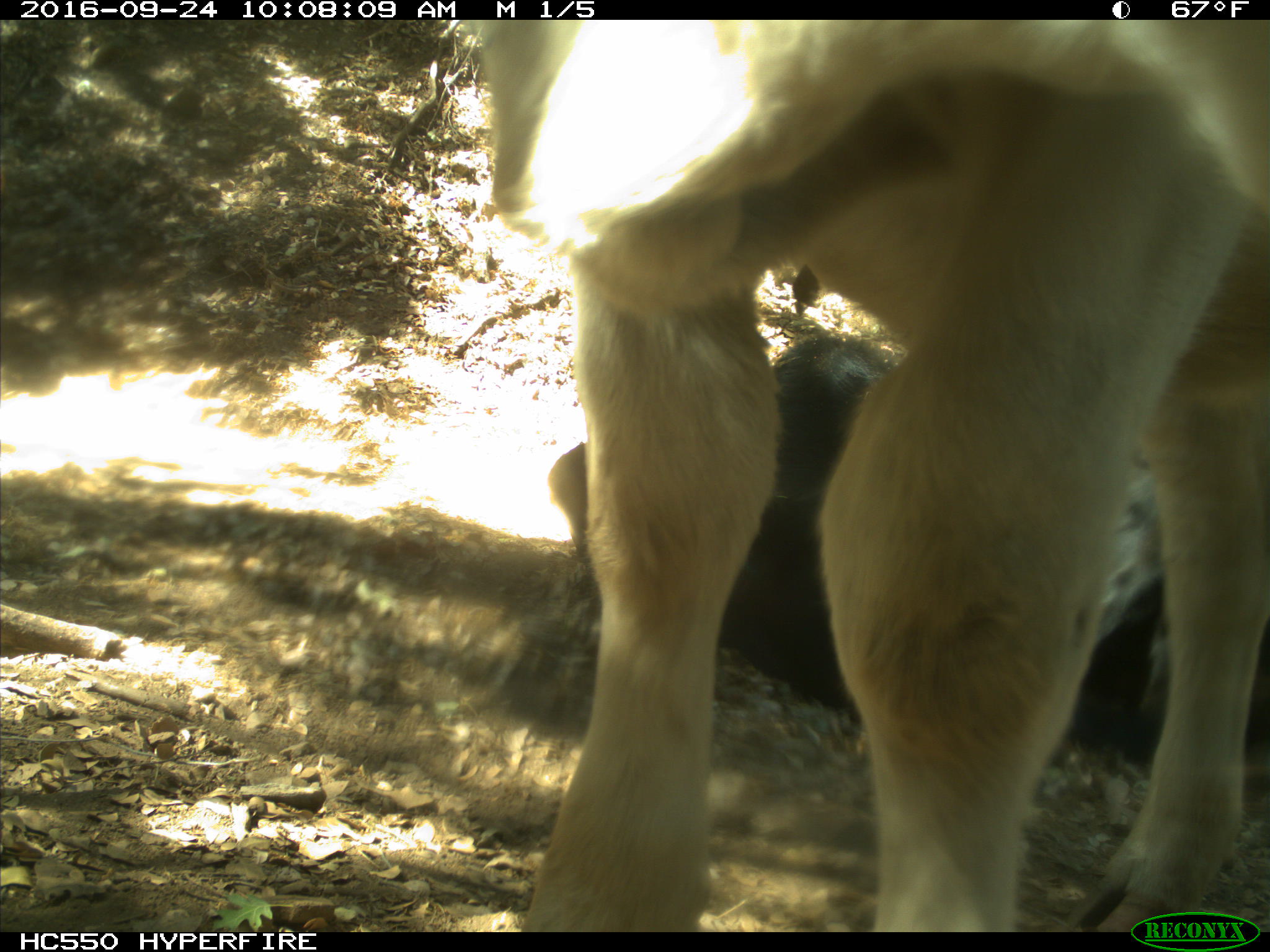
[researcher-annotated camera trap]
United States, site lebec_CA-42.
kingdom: Animalia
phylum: Chordata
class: Mammalia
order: Artiodactyla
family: Bovidae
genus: Bos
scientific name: Bos taurus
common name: domestic cow